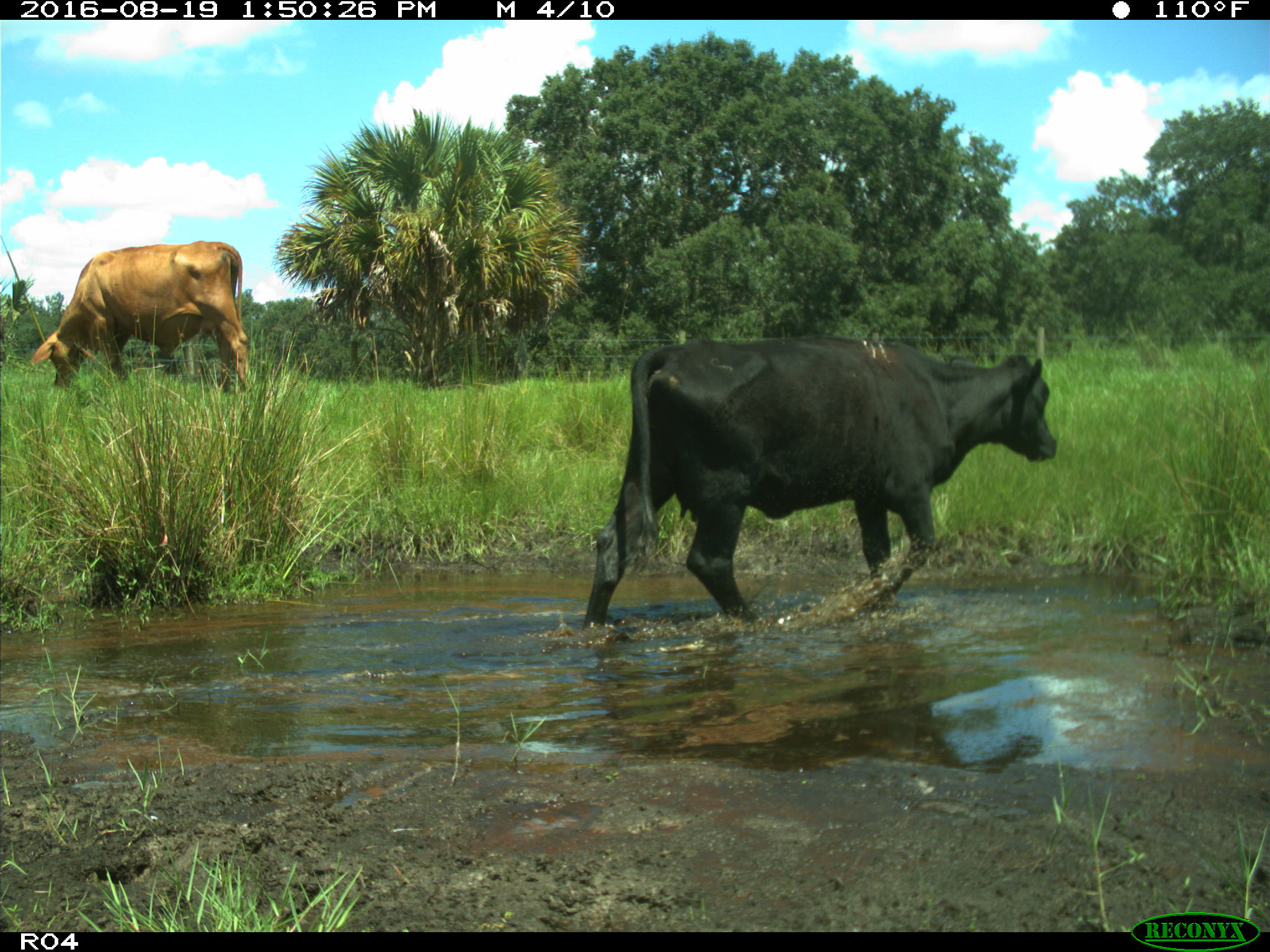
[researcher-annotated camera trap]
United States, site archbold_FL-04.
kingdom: Animalia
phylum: Chordata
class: Mammalia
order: Artiodactyla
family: Bovidae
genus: Bos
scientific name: Bos taurus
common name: domestic cow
Bos taurus (domestic cow).